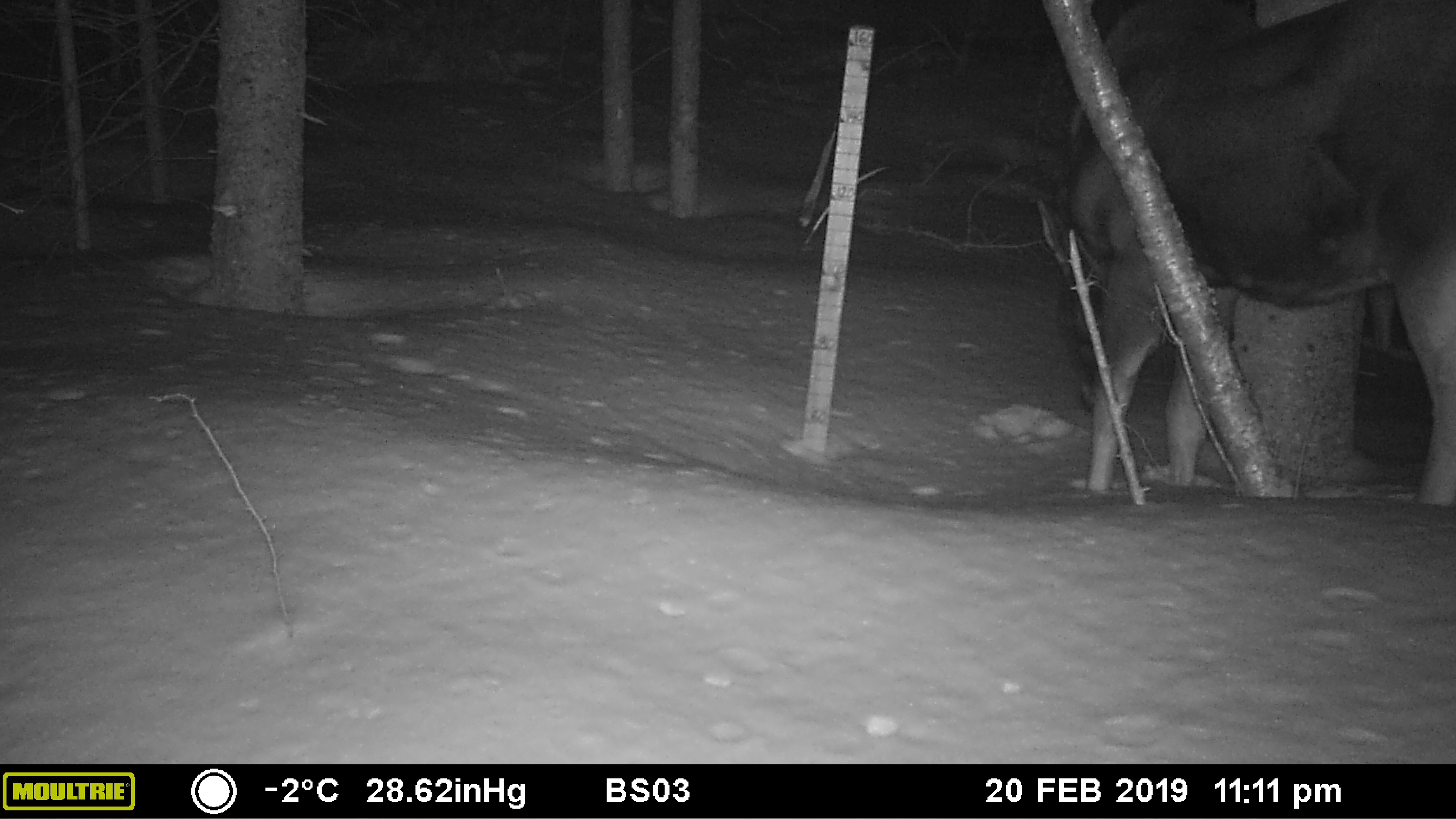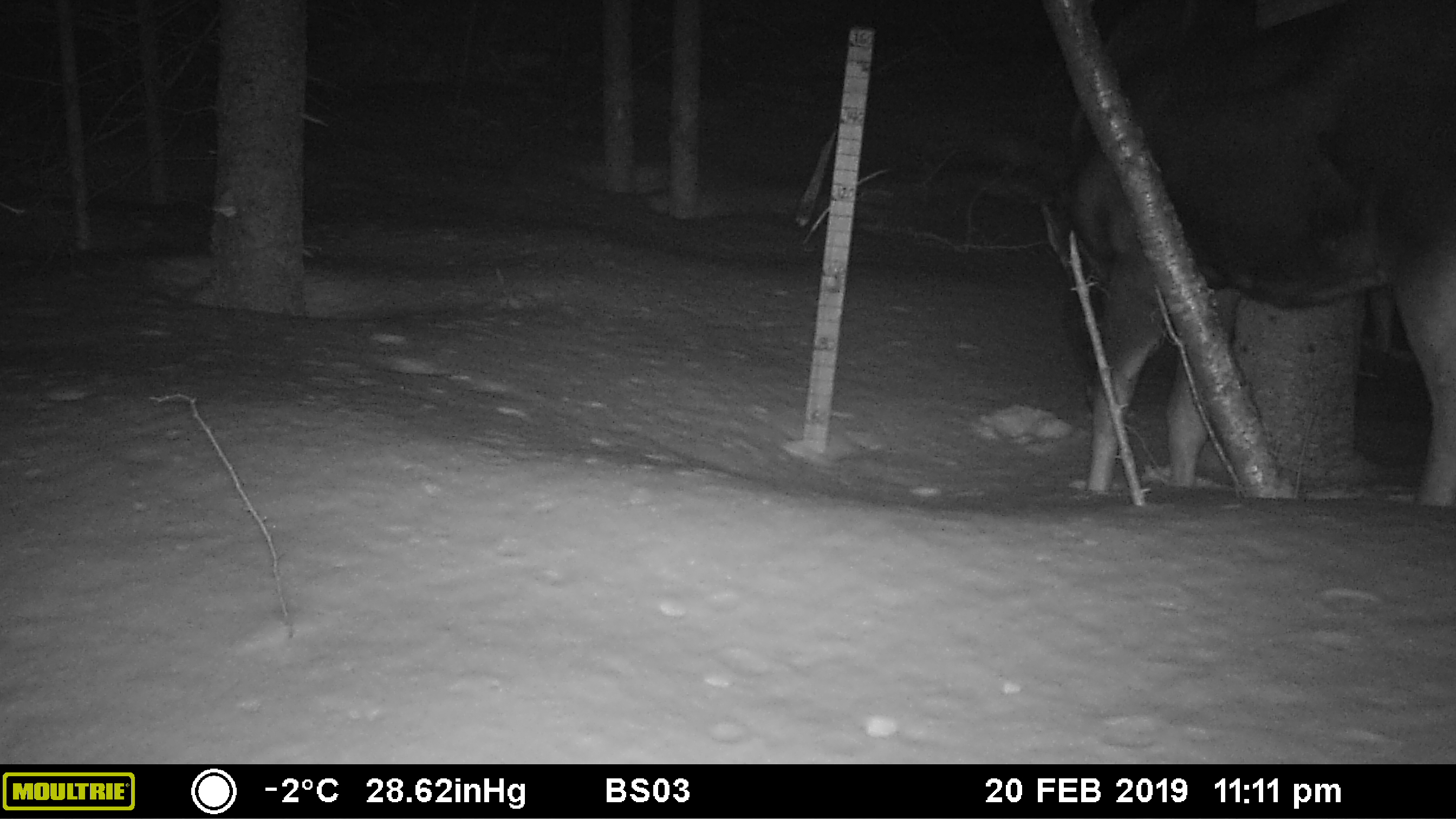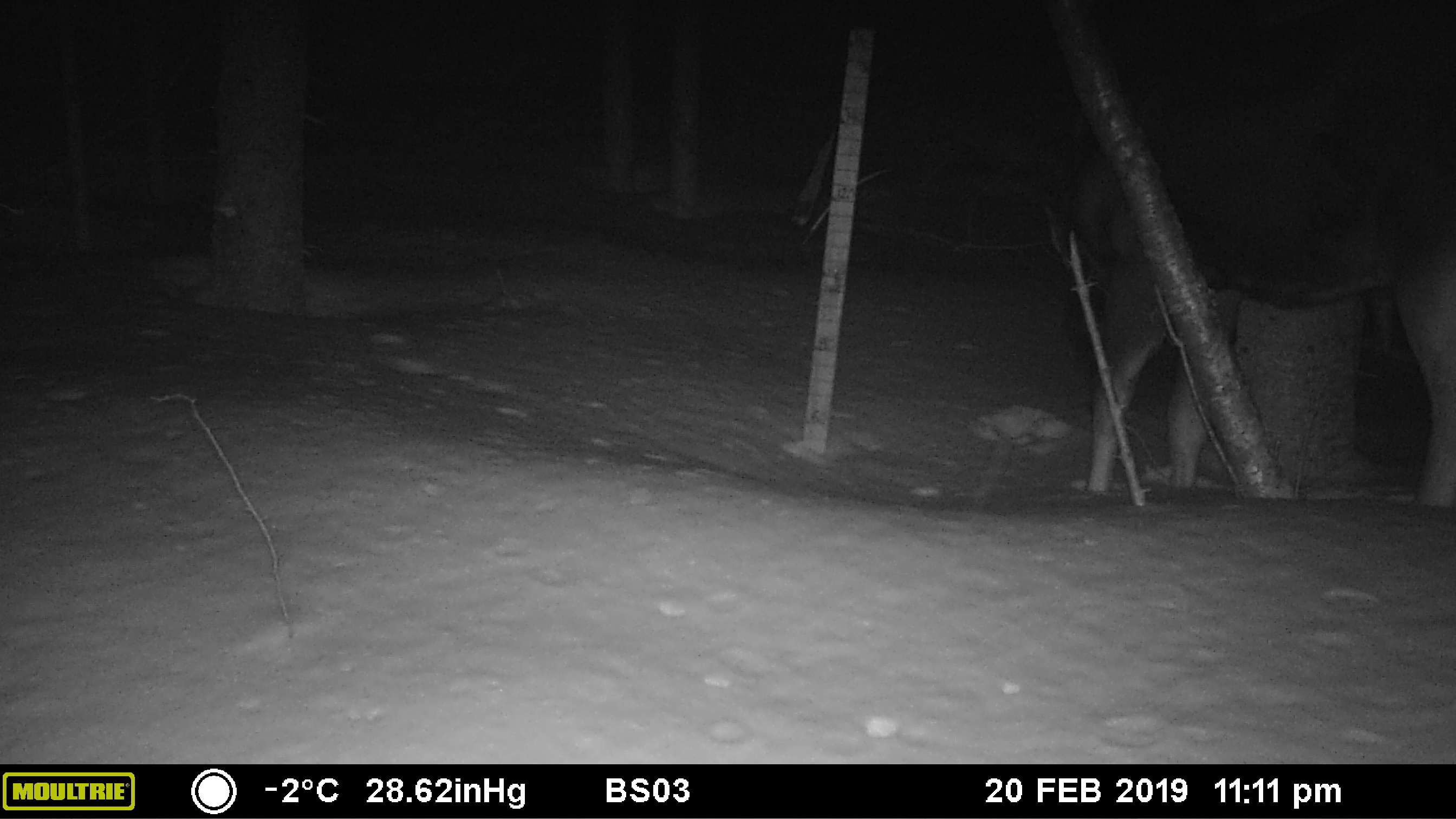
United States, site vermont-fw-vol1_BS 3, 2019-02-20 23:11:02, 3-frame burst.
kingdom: Animalia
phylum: Chordata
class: Mammalia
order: Artiodactyla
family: Cervidae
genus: Alces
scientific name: Alces alces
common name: moose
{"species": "moose (Alces alces)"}